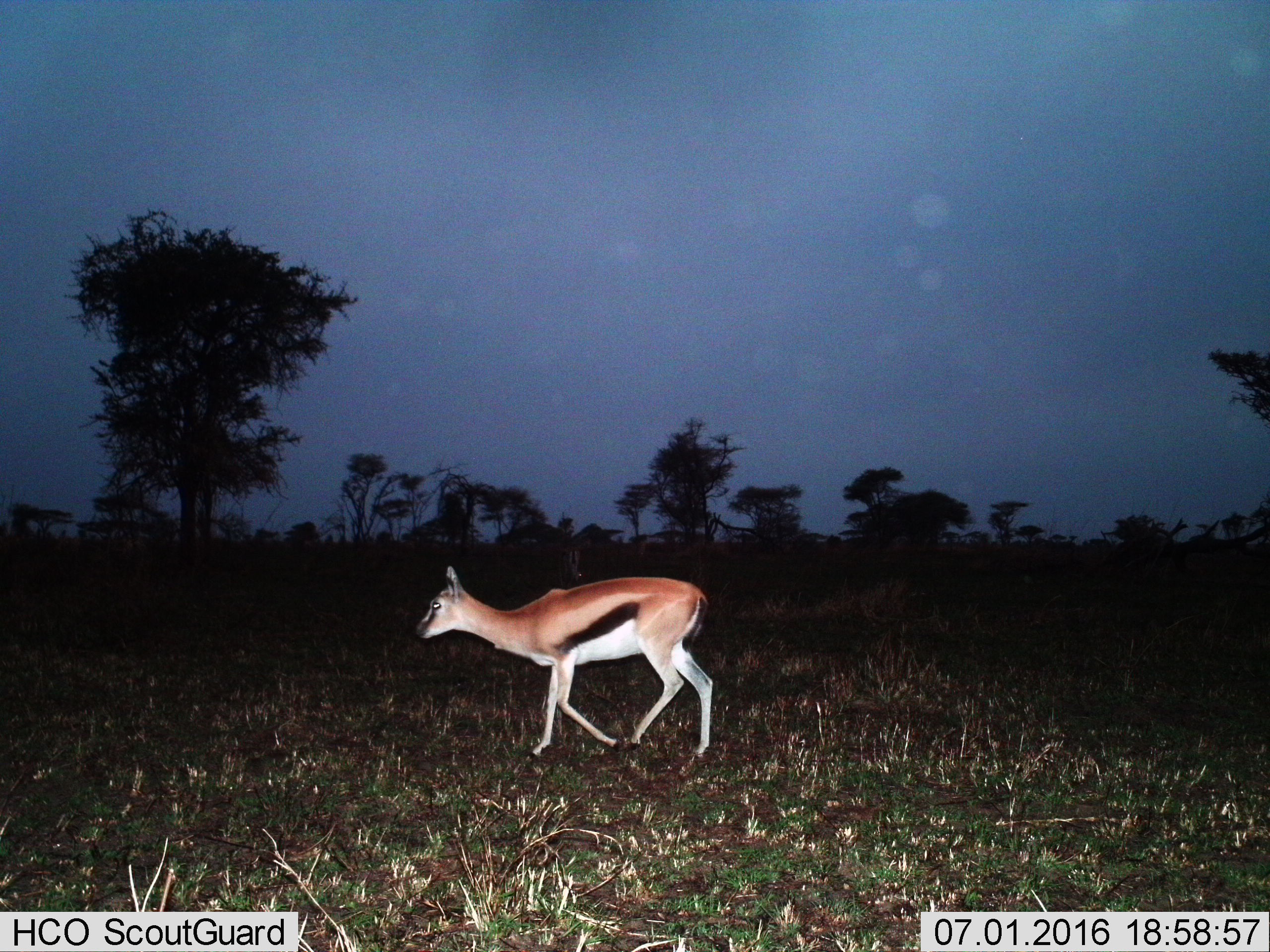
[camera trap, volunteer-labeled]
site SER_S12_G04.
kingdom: Animalia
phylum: Chordata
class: Mammalia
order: Artiodactyla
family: Bovidae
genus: Eudorcas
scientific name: Eudorcas thomsonii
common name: thomson's gazelle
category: gazellethomsons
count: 1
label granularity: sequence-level